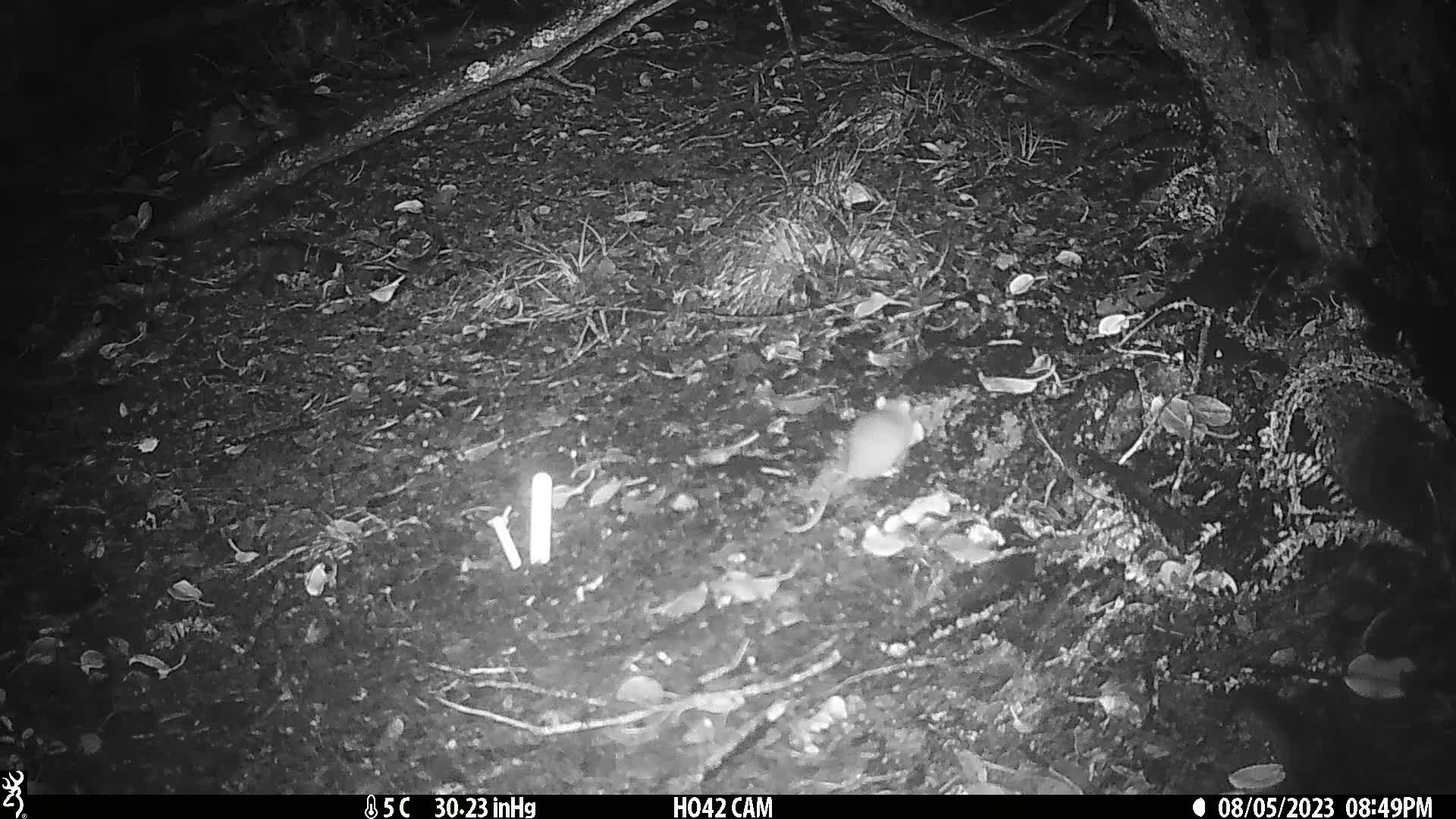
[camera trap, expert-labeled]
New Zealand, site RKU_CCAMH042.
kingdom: Animalia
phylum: Chordata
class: Mammalia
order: Rodentia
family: Muridae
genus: Rattus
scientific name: Rattus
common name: rat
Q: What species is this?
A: Rat (Rattus).